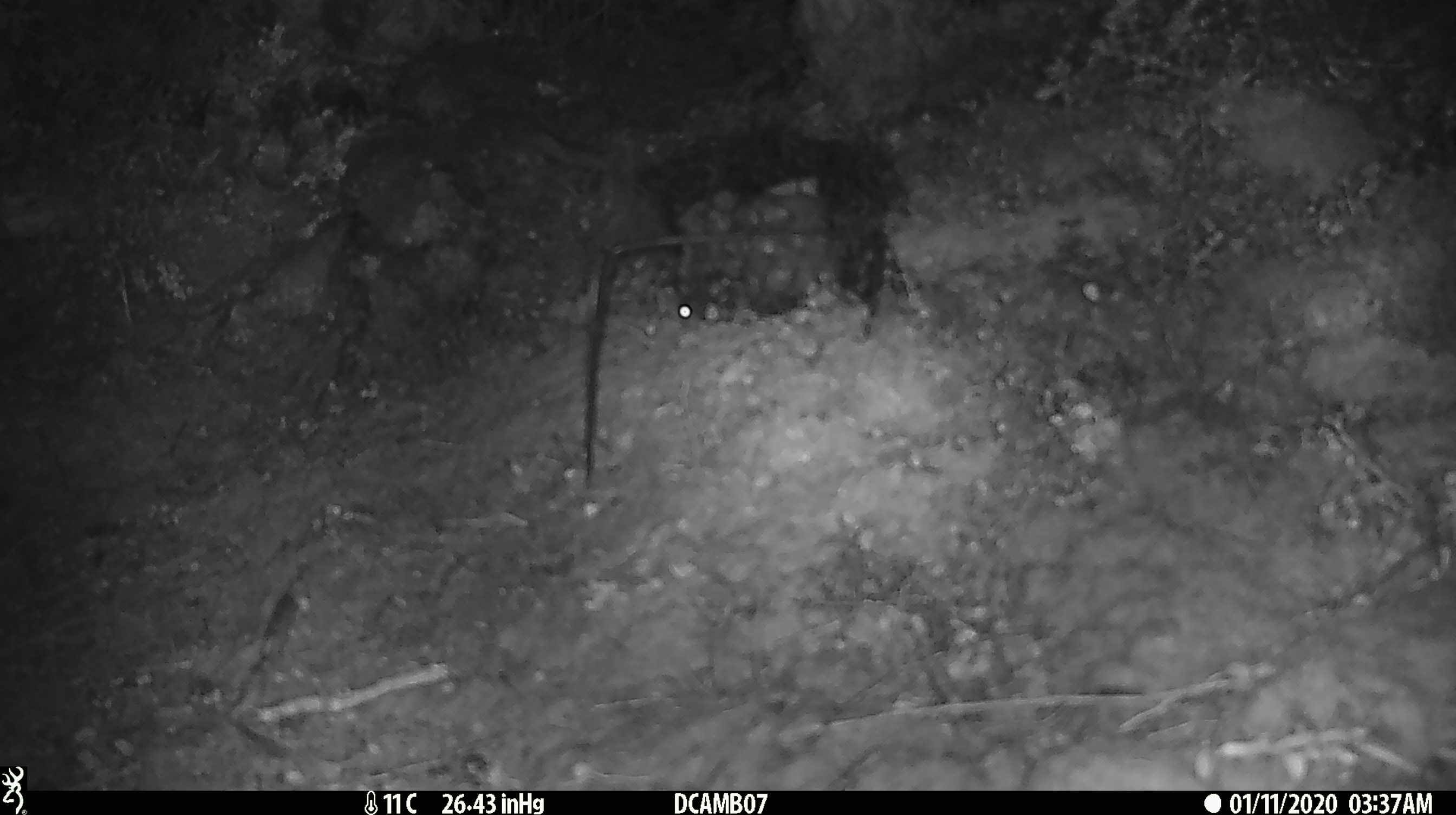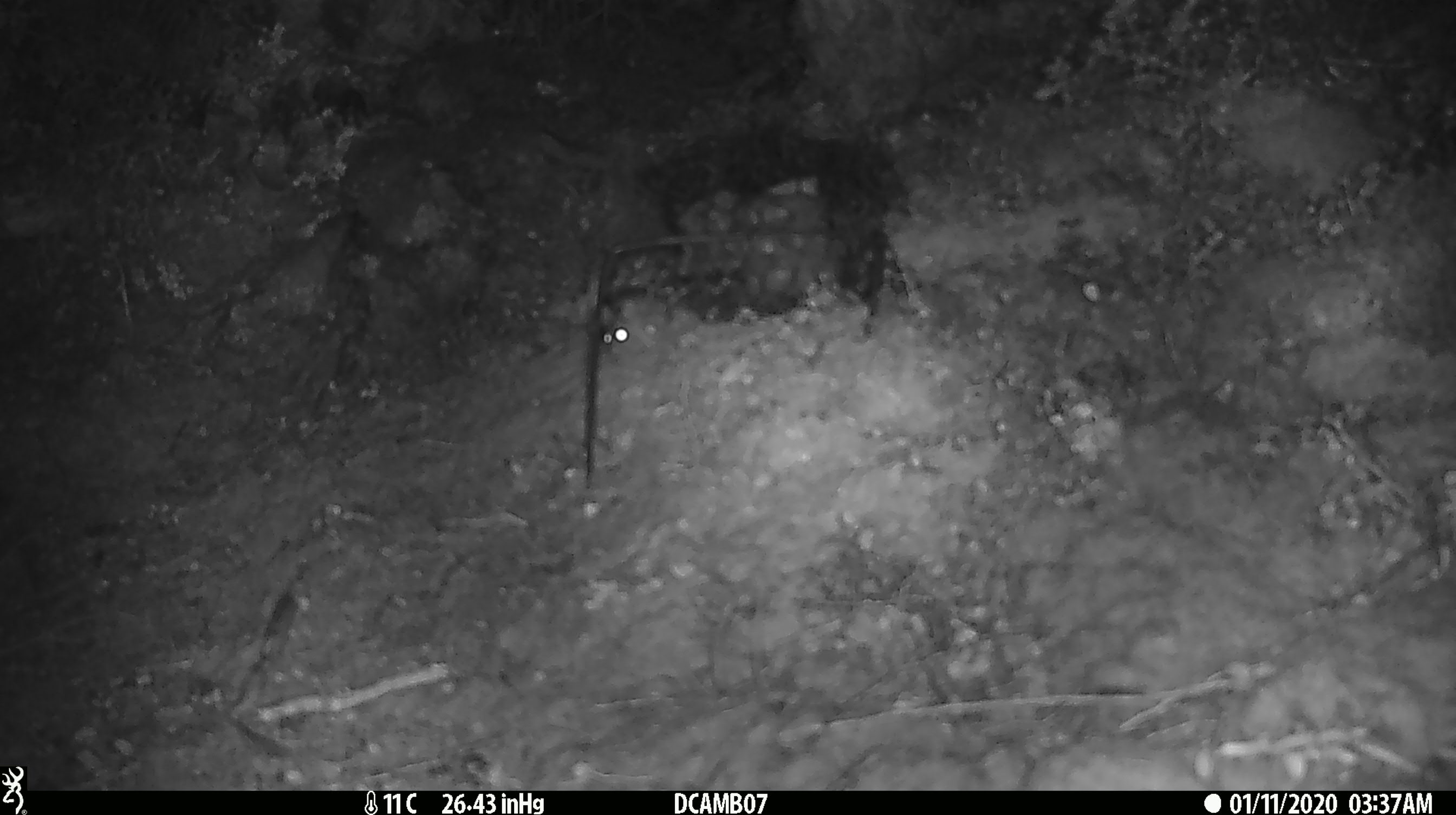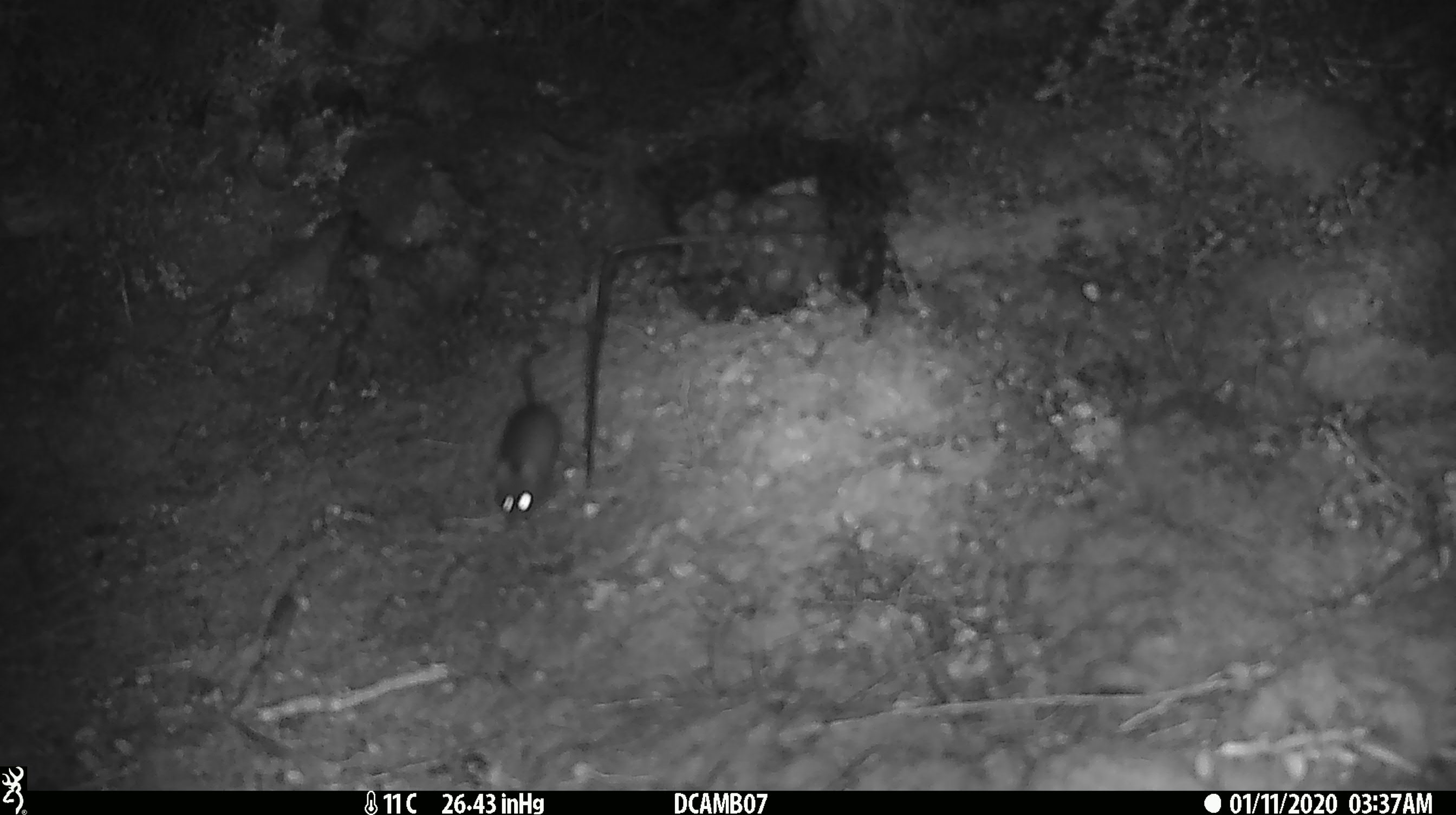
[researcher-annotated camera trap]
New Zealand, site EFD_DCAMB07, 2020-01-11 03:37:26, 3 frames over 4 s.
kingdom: Animalia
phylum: Chordata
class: Mammalia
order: Rodentia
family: Muridae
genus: Mus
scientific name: Mus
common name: mouse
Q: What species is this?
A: Mouse (Mus).